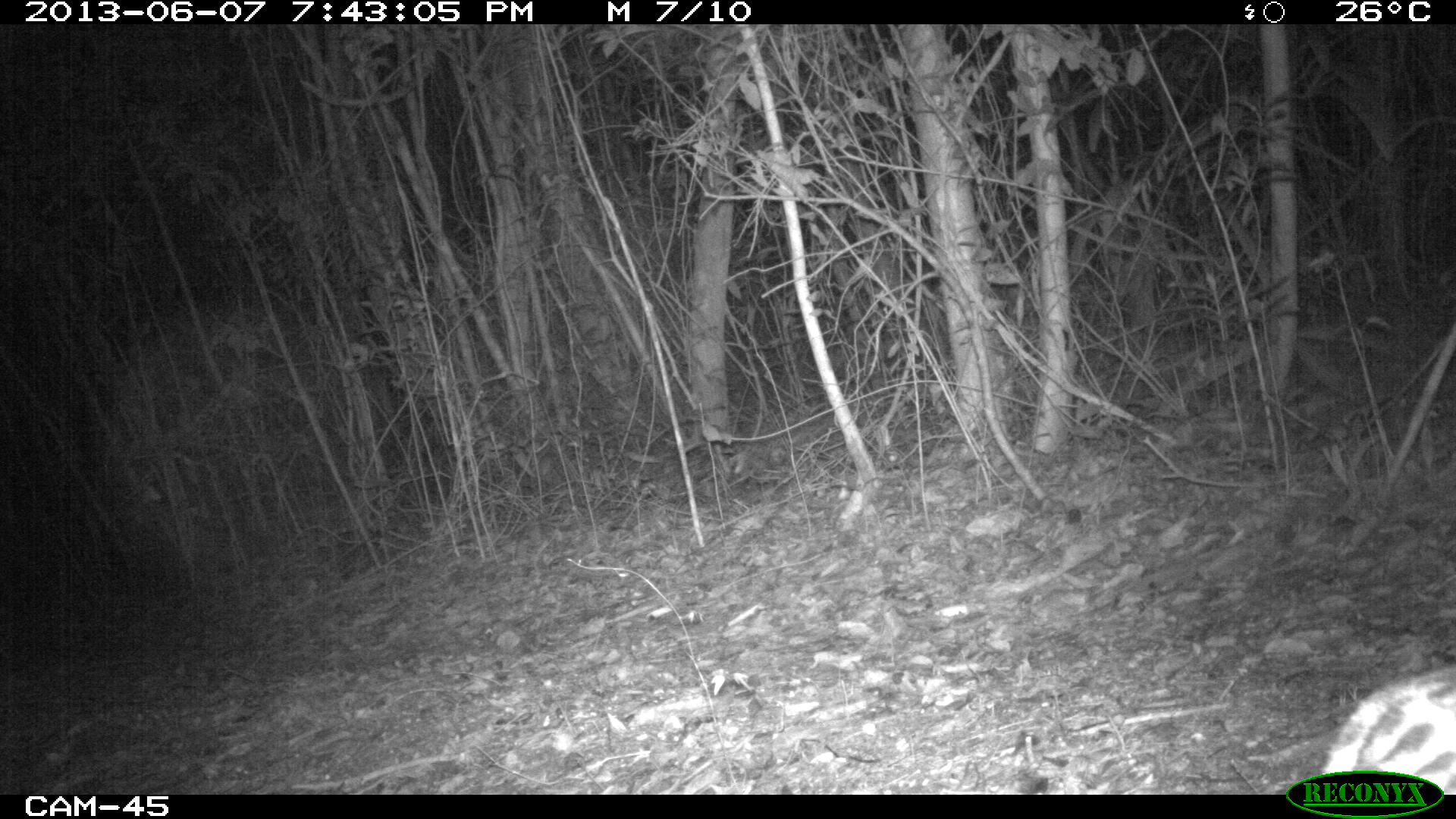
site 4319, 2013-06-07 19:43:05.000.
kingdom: Animalia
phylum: Chordata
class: Mammalia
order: Carnivora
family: Felidae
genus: Leopardus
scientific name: Leopardus pardalis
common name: ocelot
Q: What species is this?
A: Leopardus pardalis (ocelot).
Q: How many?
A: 1.